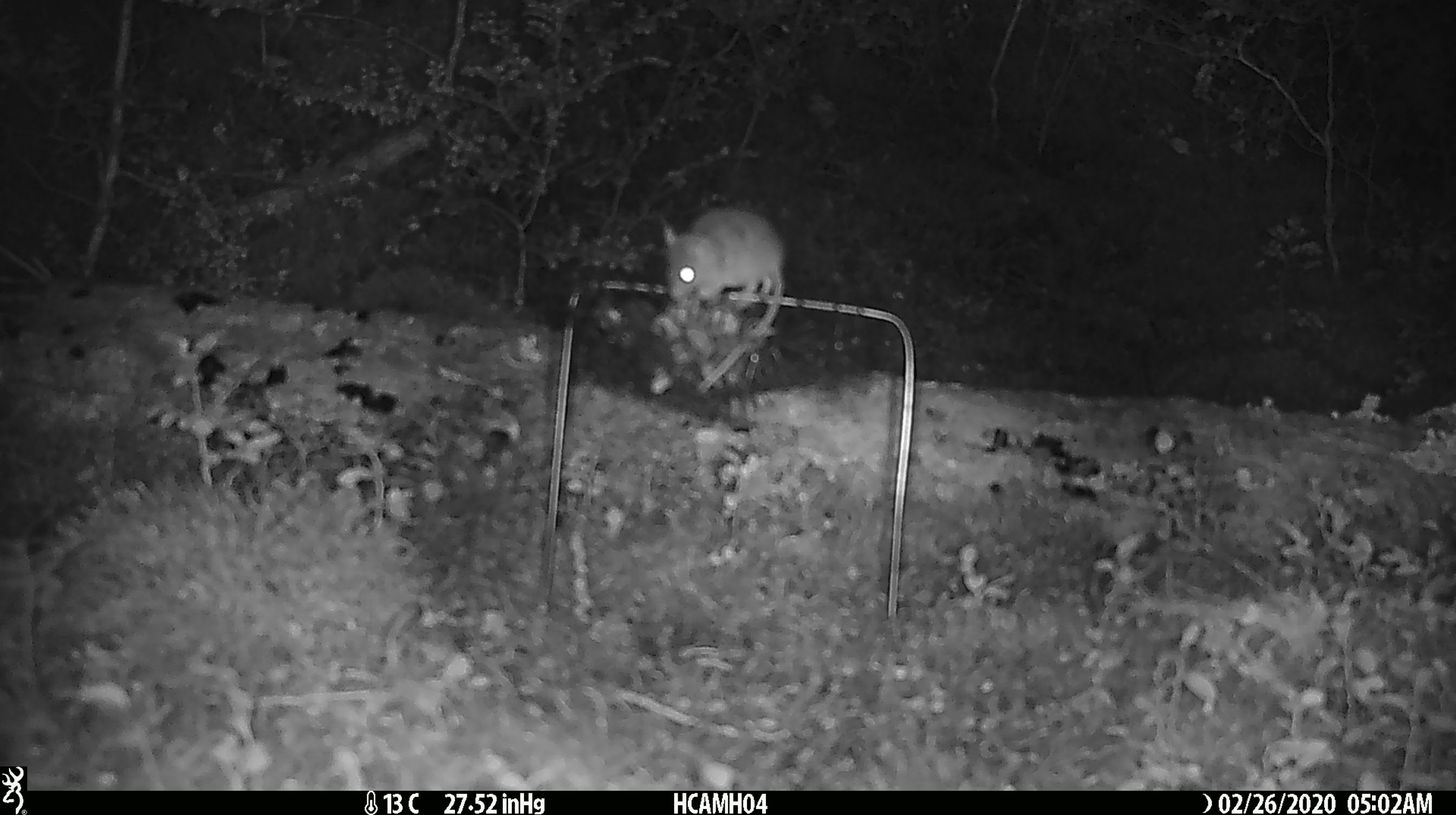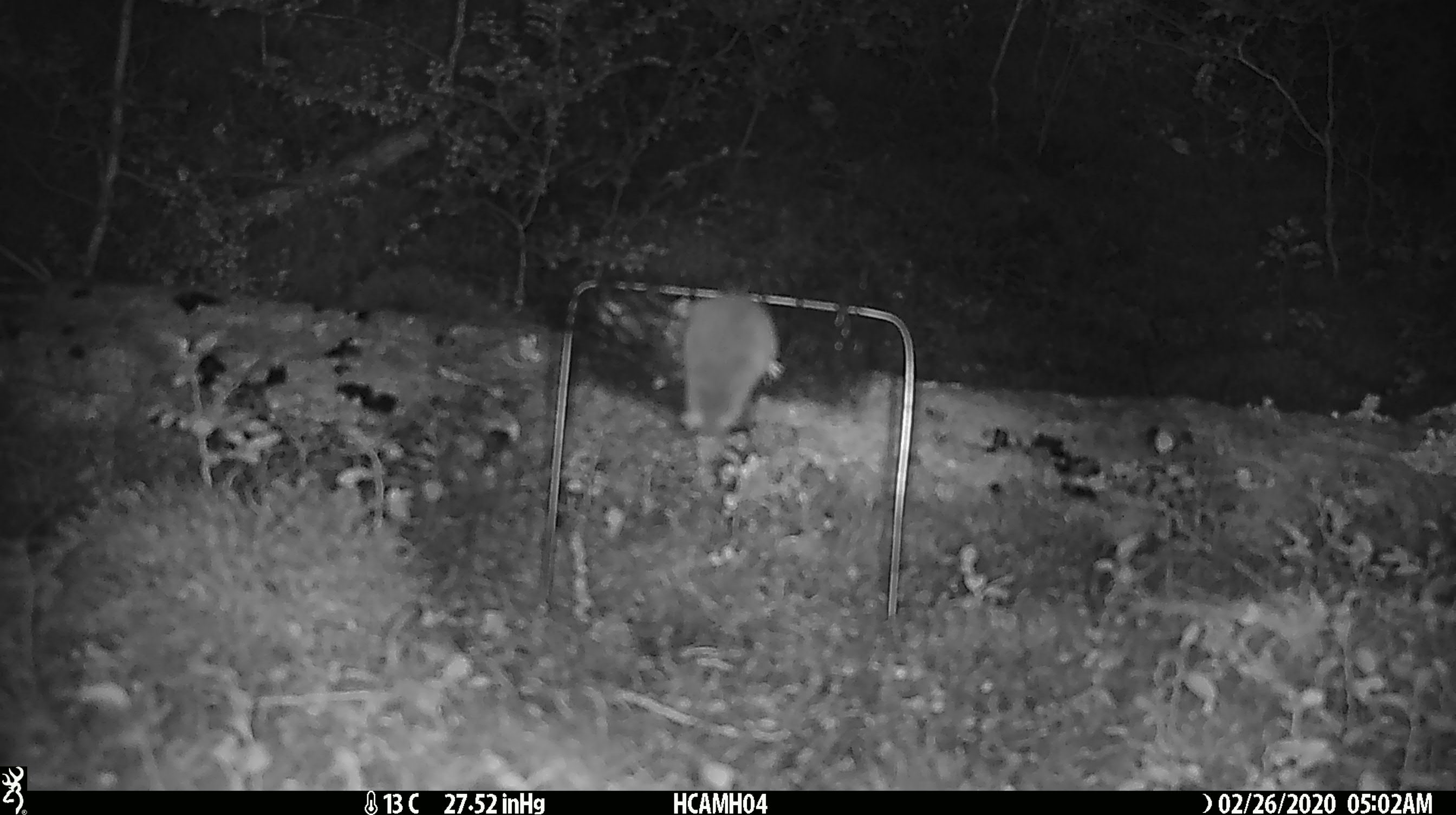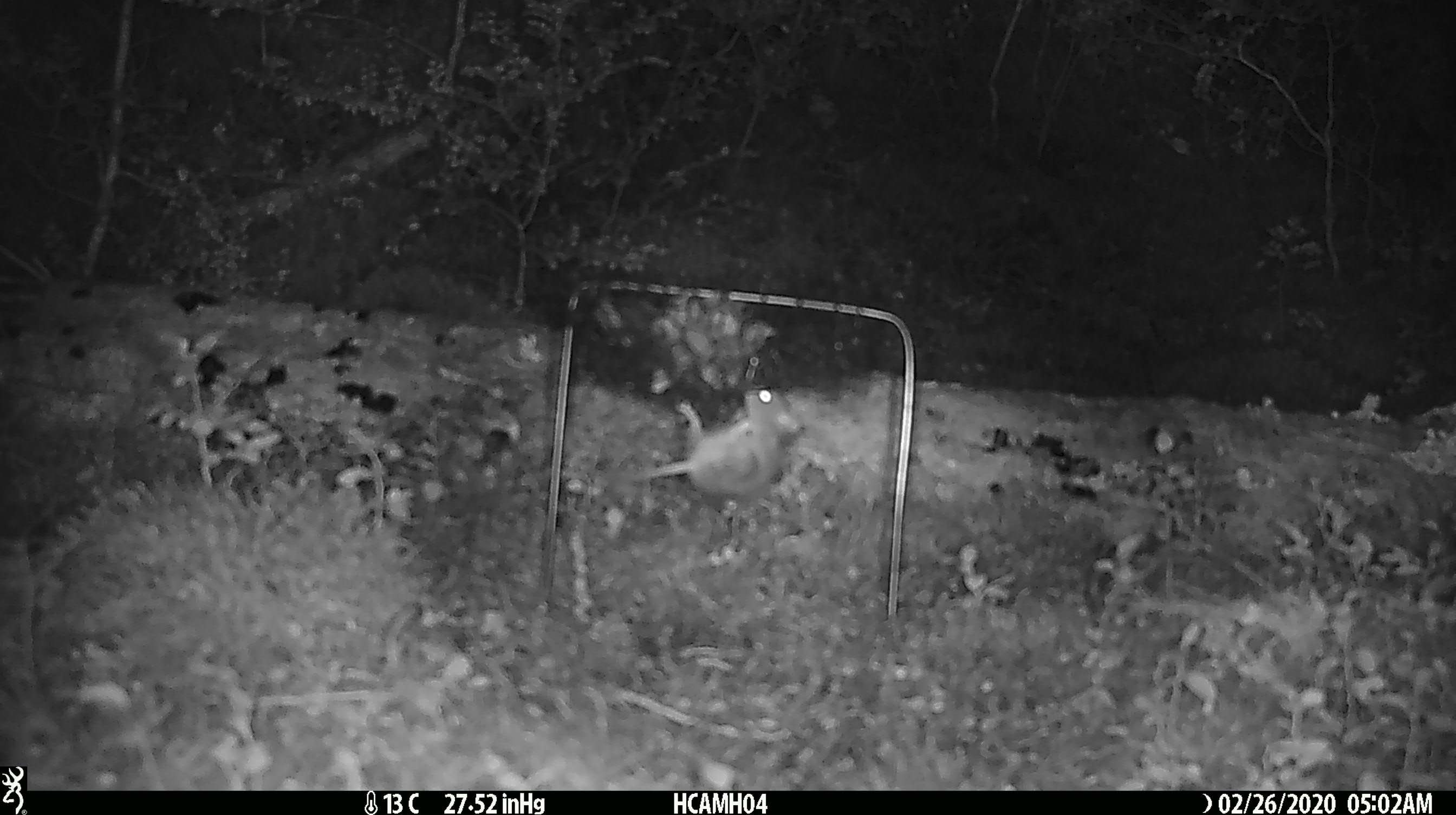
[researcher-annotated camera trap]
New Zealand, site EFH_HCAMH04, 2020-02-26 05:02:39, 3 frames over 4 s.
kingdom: Animalia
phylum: Chordata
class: Mammalia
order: Rodentia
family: Muridae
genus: Mus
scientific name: Mus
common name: mouse